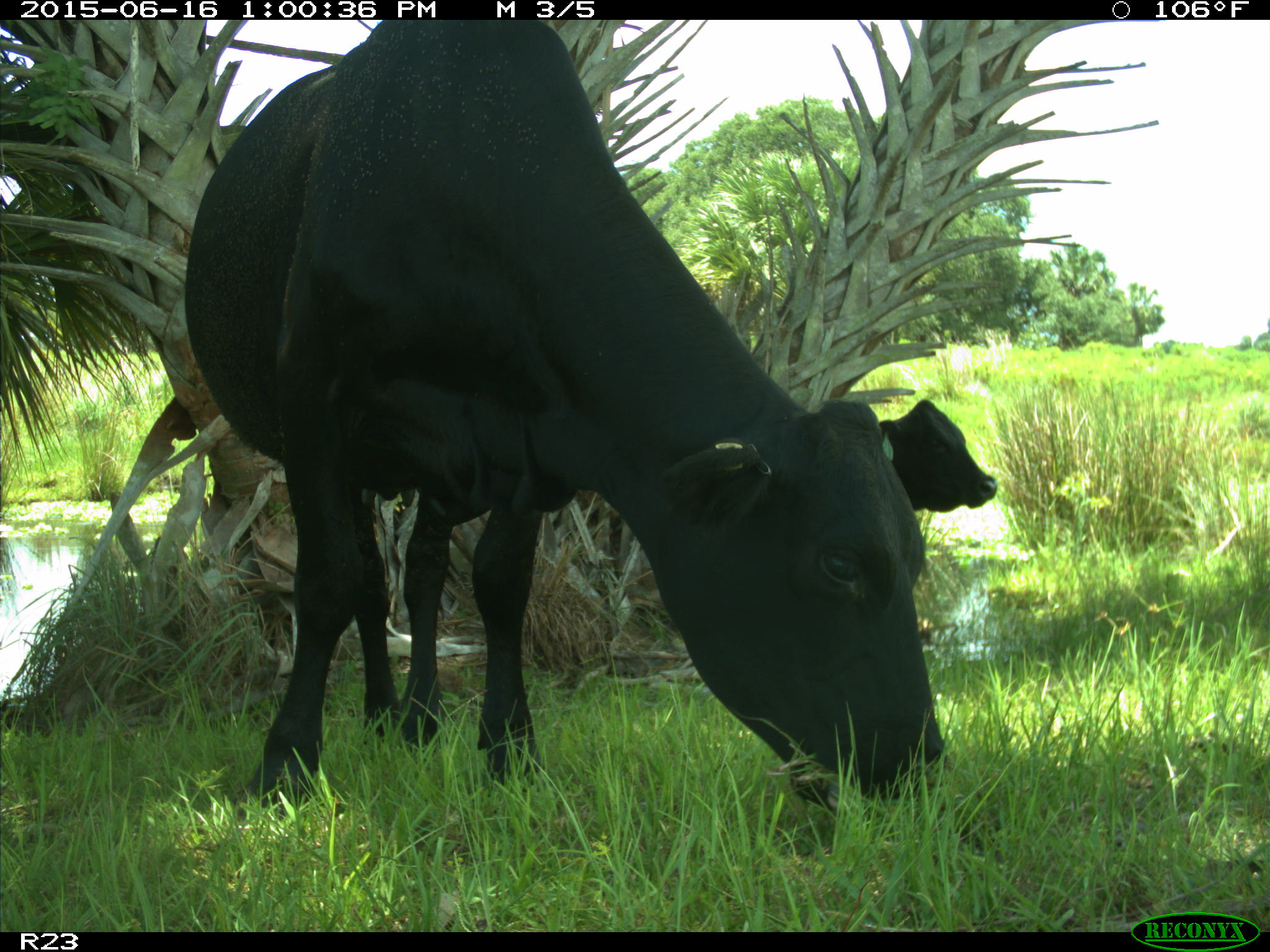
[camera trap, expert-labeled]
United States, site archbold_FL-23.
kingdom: Animalia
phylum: Chordata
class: Mammalia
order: Artiodactyla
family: Bovidae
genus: Bos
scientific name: Bos taurus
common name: domestic cow